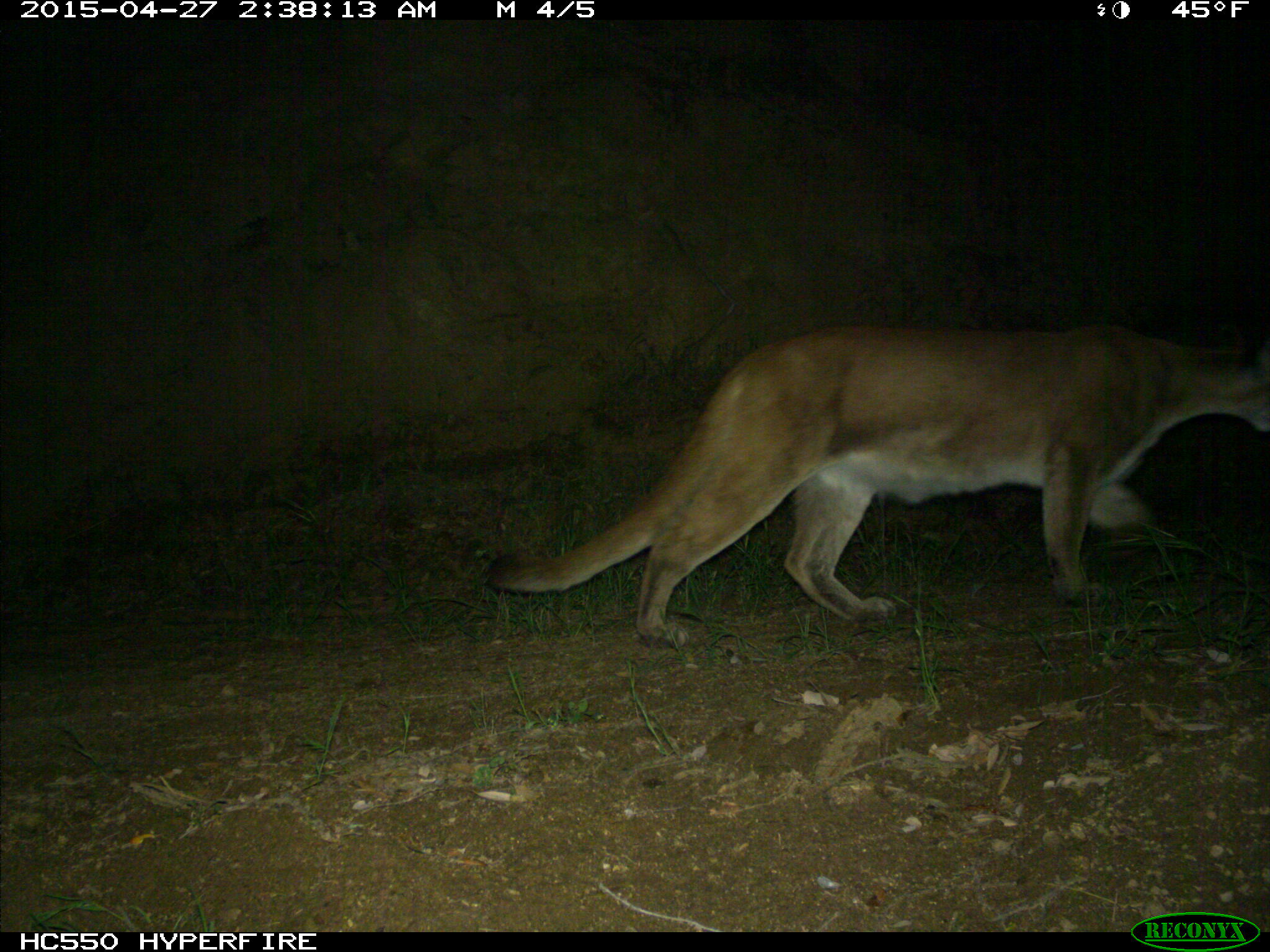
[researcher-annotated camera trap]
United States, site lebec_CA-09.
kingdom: Animalia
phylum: Chordata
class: Mammalia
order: Carnivora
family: Felidae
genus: Puma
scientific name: Puma concolor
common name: mountain lion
Puma concolor (mountain lion).